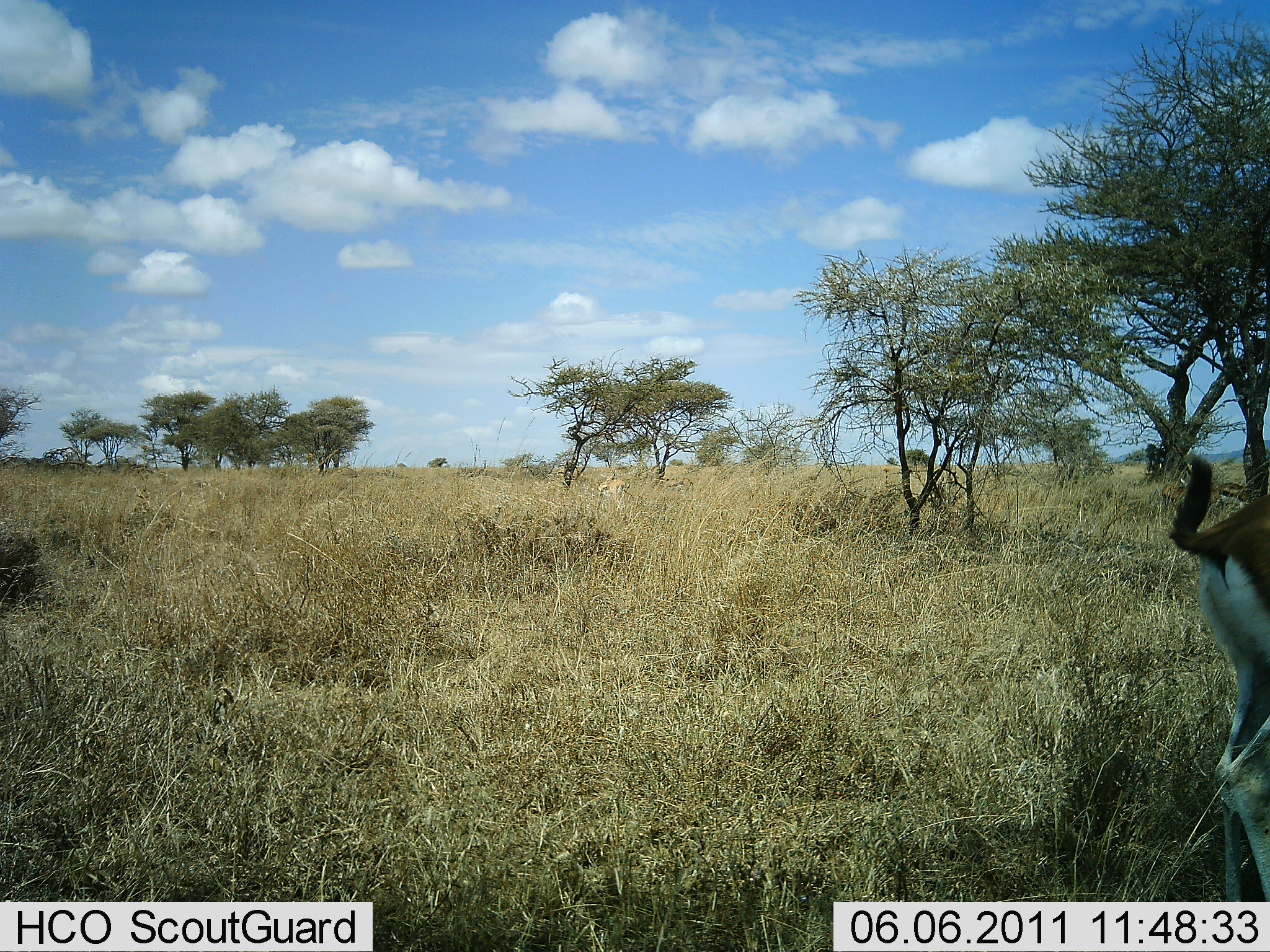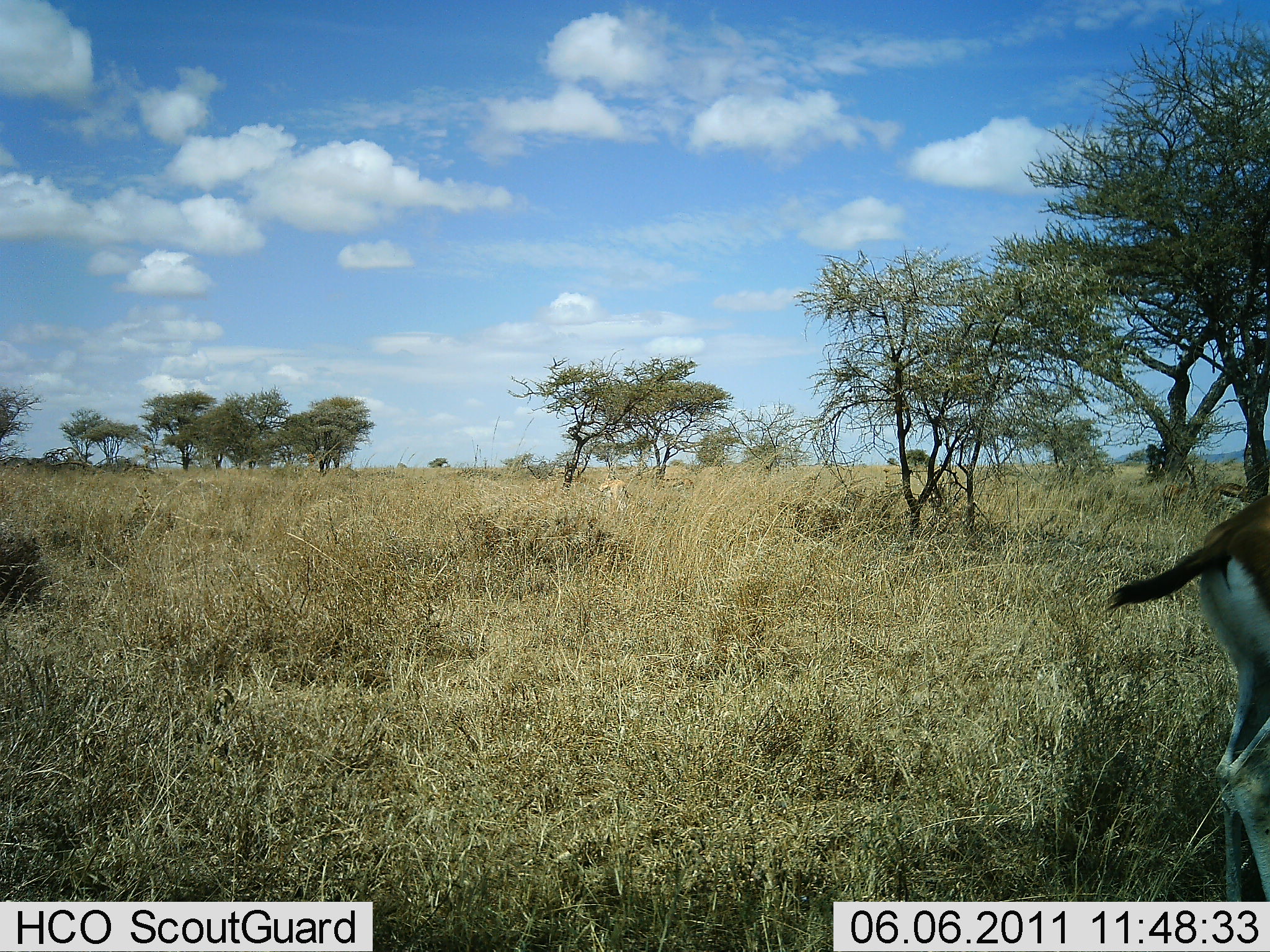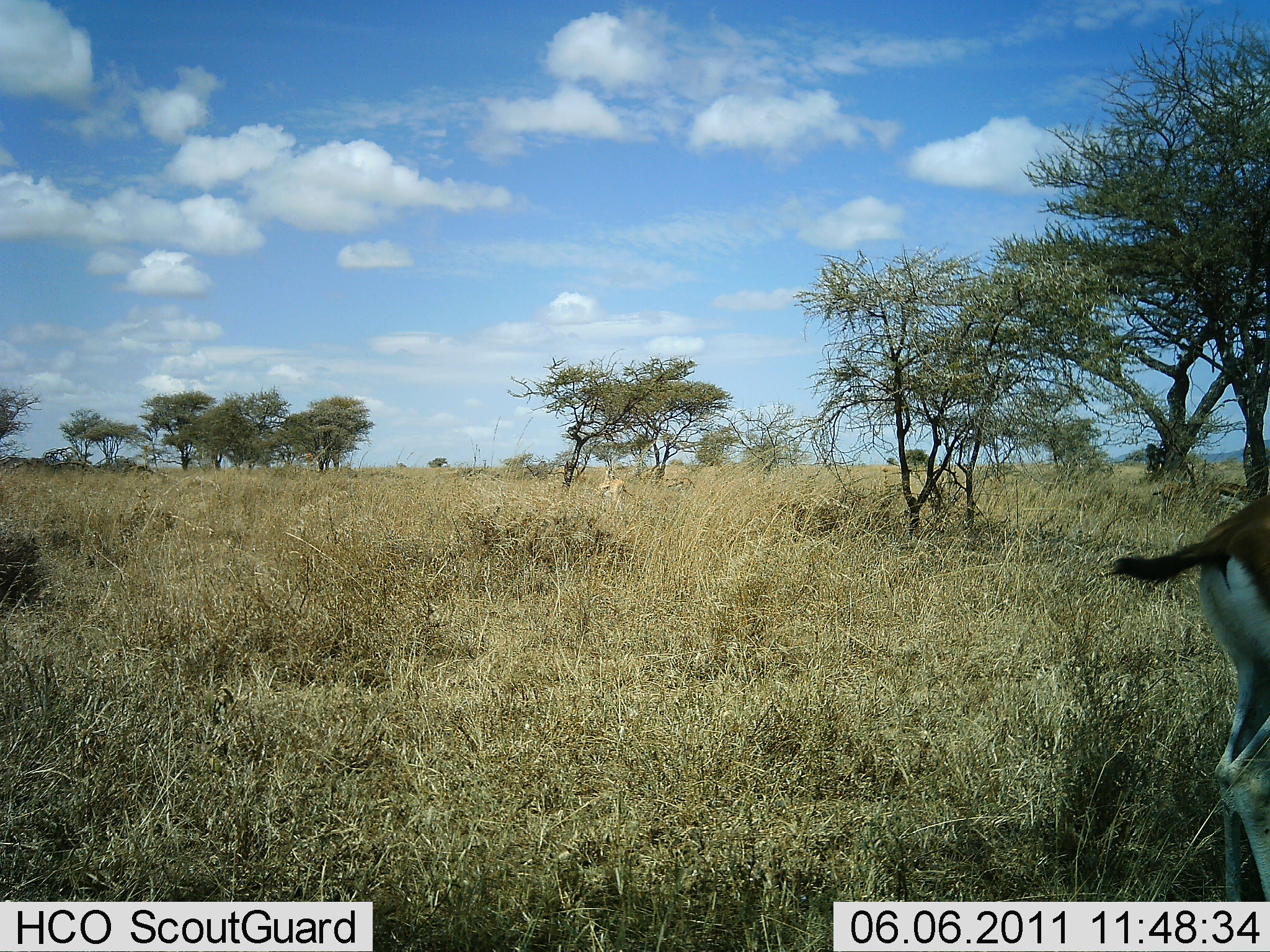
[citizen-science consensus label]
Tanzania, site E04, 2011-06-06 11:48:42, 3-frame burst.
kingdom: Animalia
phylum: Chordata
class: Mammalia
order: Artiodactyla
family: Bovidae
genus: Eudorcas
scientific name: Eudorcas thomsonii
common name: thomson's gazelle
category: gazellethomsons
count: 1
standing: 91%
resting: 0%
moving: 9%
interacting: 0%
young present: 0%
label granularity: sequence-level